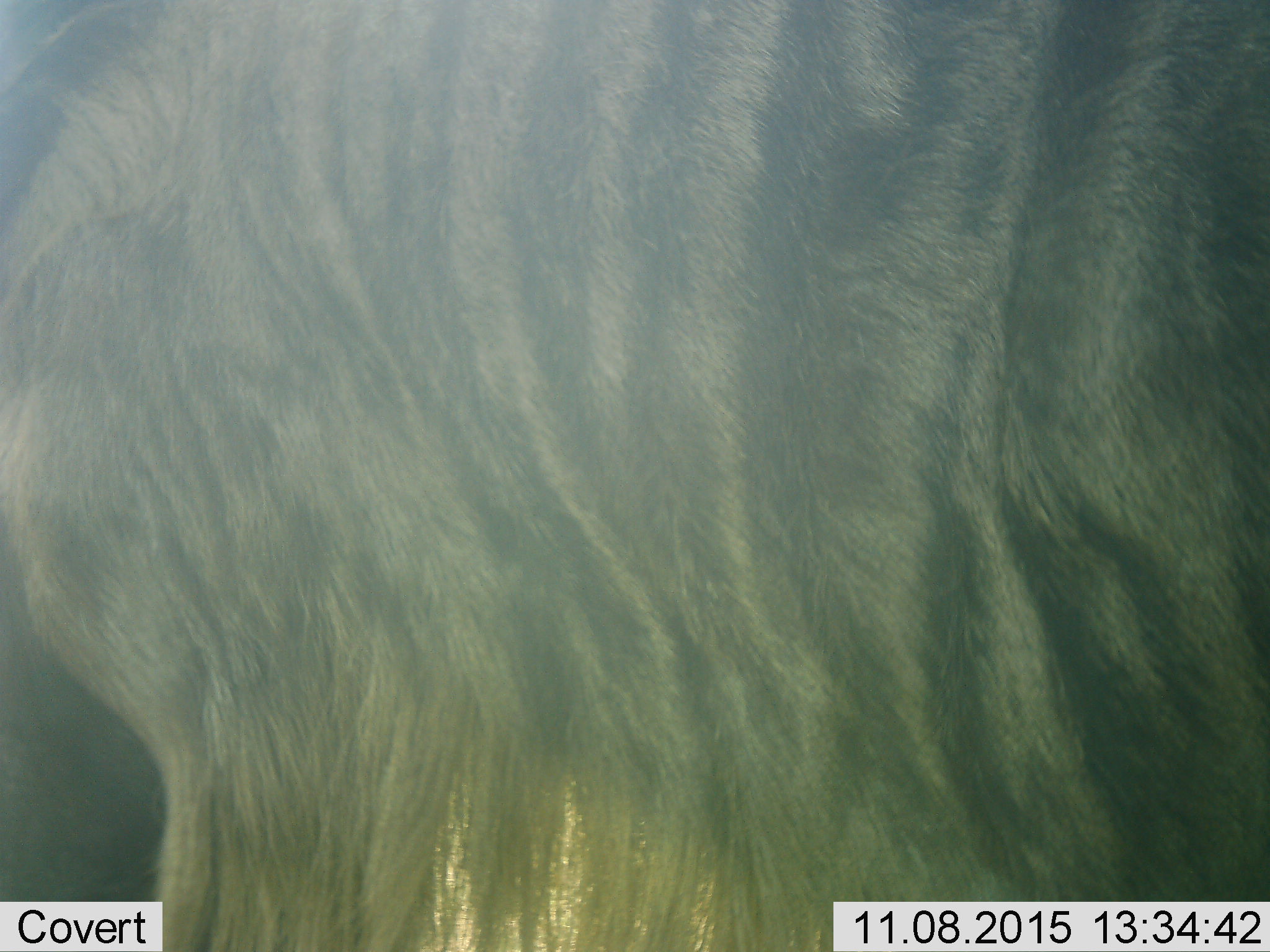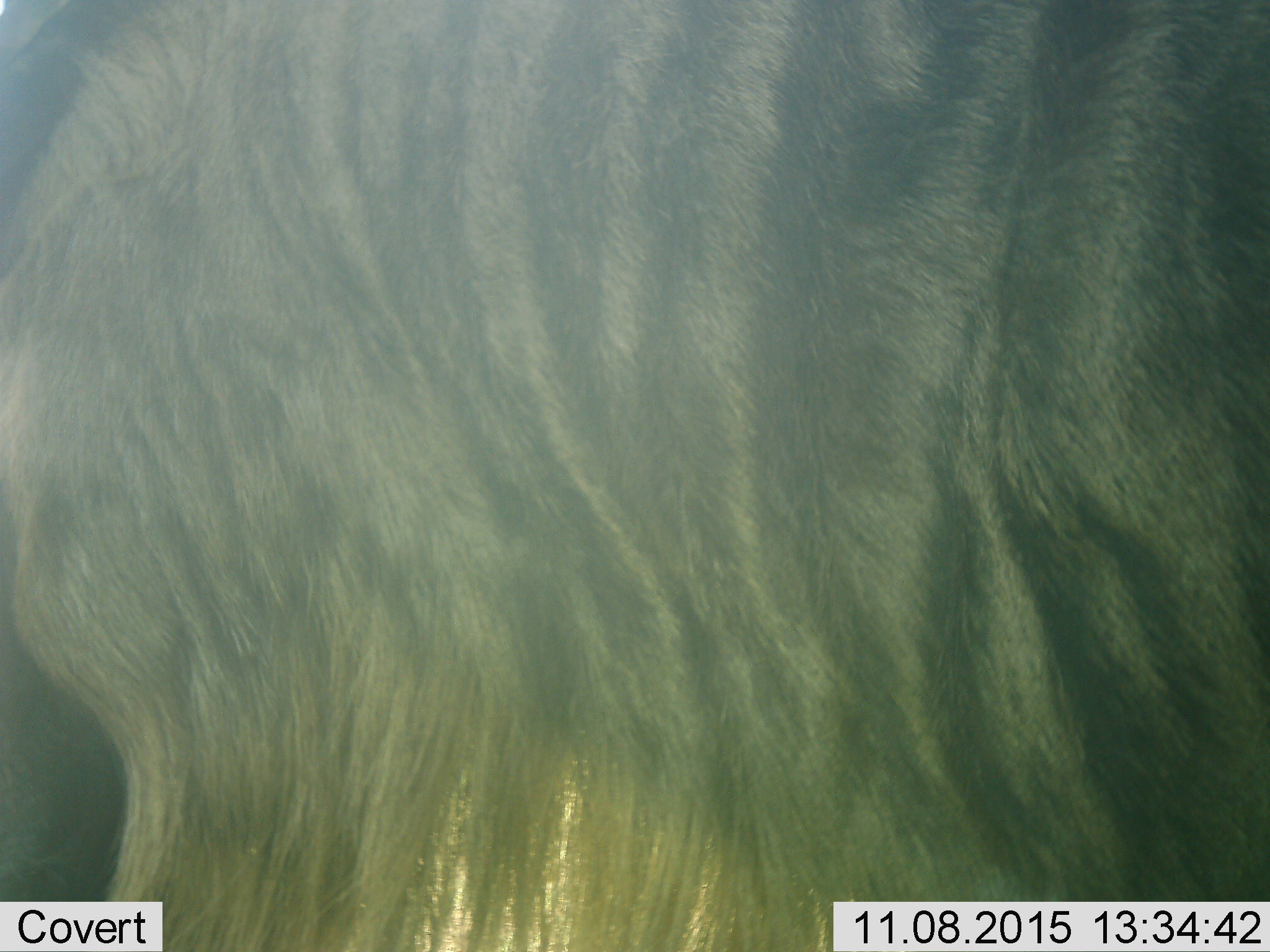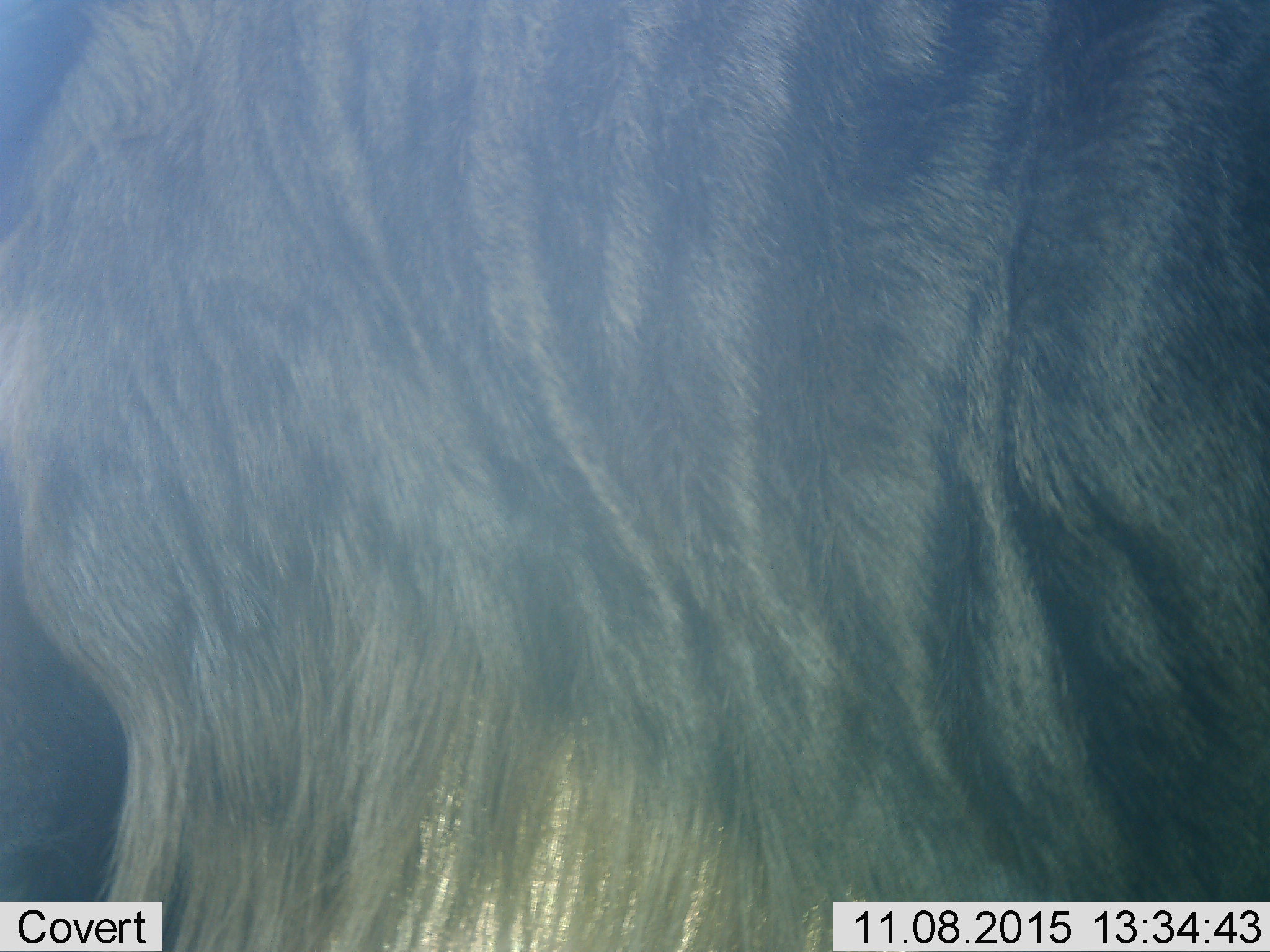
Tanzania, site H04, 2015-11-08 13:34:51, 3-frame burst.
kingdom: Animalia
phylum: Chordata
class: Mammalia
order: Artiodactyla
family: Bovidae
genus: Connochaetes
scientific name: Connochaetes taurinus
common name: blue wildebeest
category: wildebeest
Wildebeest (blue wildebeest) (Connochaetes taurinus), count 1. Behavior (volunteer vote fractions): standing 88%, resting 0%, moving 0%, interacting 0%. Young present (vote fraction): 0%. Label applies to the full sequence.